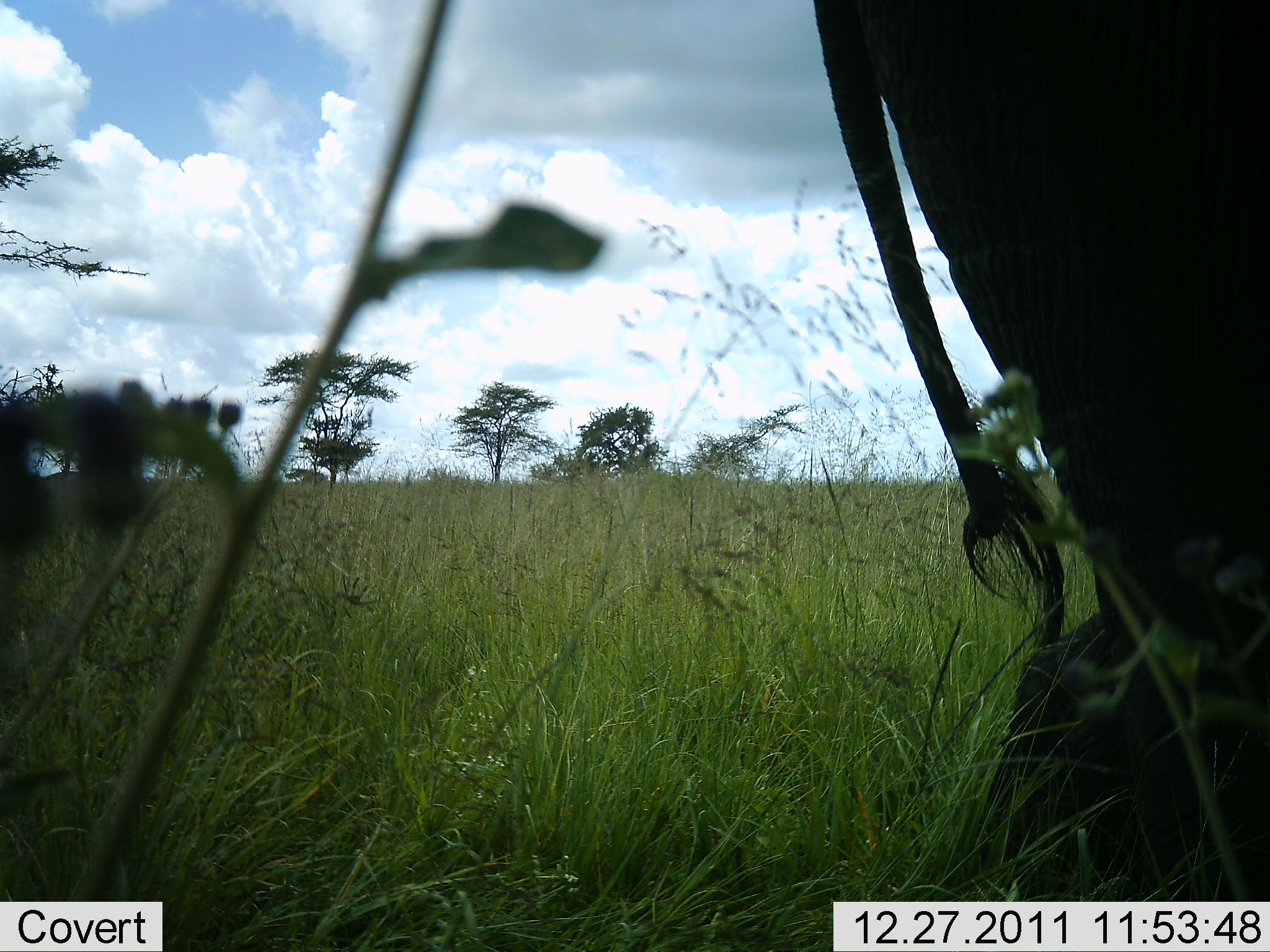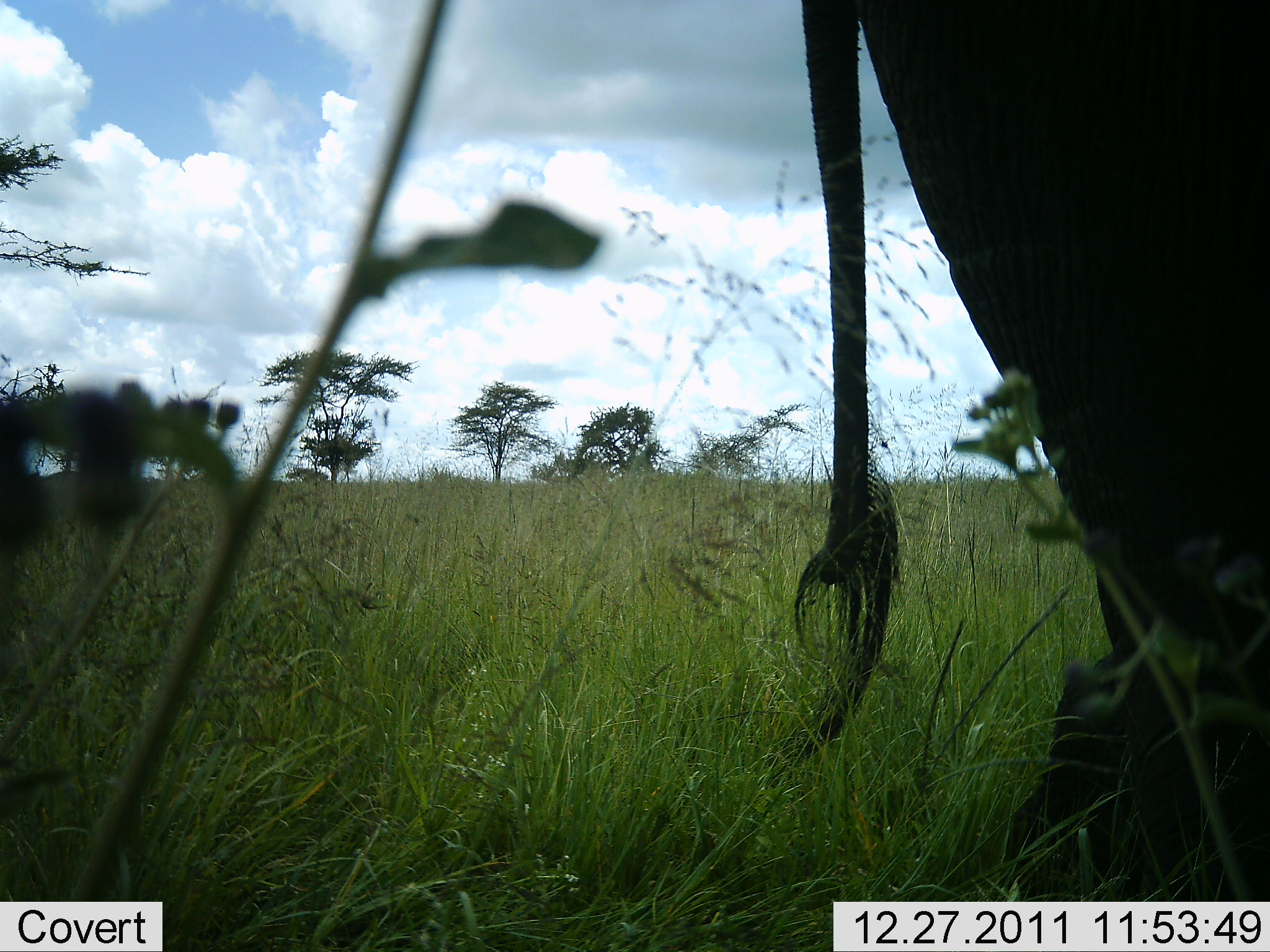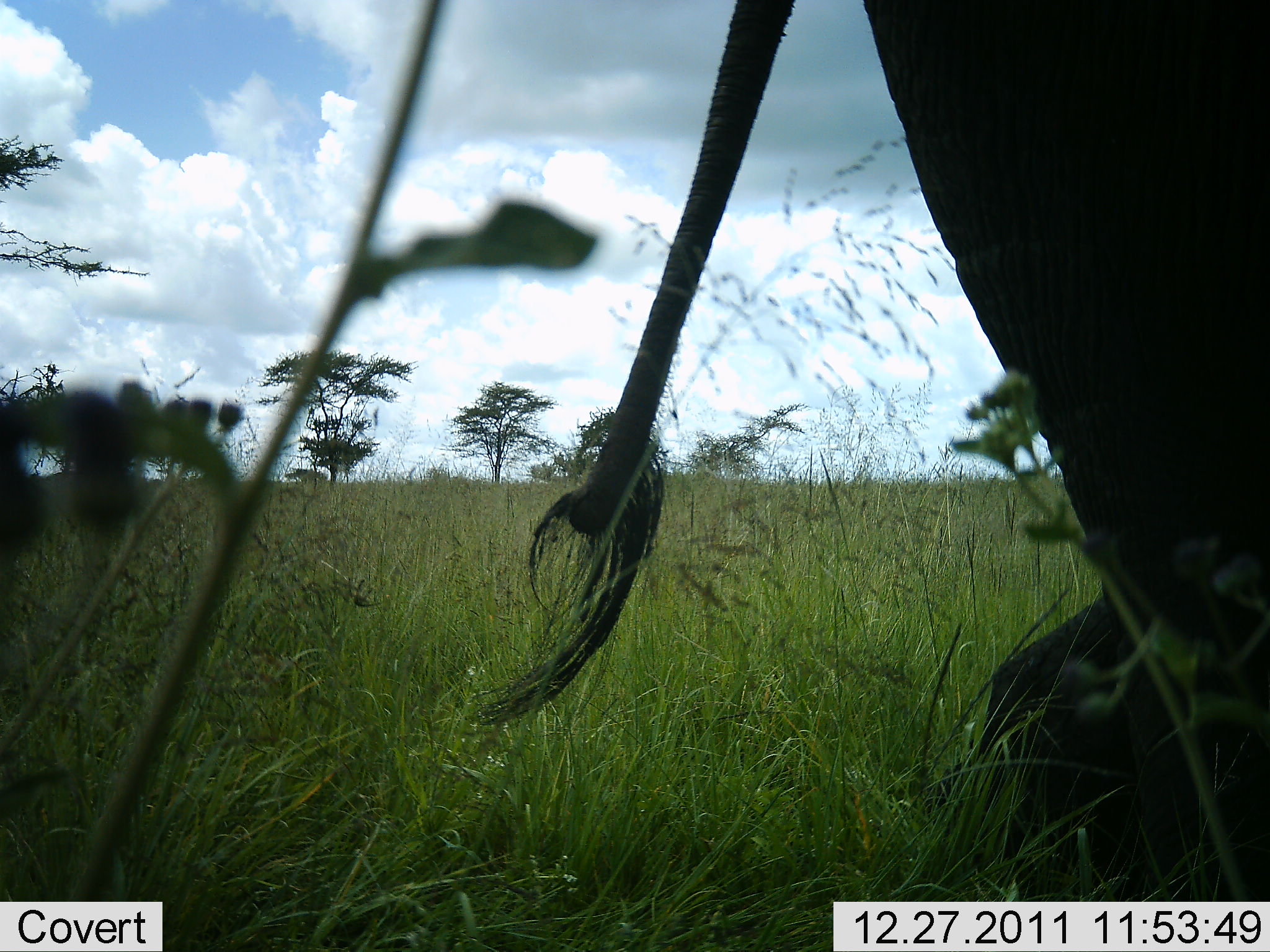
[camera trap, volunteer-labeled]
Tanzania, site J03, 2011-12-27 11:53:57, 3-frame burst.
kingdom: Animalia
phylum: Chordata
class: Mammalia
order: Proboscidea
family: Elephantidae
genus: Loxodonta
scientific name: Loxodonta africana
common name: african bush elephant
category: elephant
Elephant (african bush elephant) (Loxodonta africana), count 1. Behavior (volunteer vote fractions): standing 71%, resting 0%, moving 29%, interacting 0%. Young present (vote fraction): 0%. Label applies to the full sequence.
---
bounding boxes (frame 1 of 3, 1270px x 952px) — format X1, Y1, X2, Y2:
animal: 809, 0, 1270, 920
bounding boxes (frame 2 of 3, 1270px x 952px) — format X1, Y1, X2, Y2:
animal: 799, 1, 1270, 903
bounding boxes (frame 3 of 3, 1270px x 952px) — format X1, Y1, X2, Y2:
animal: 472, 1, 1270, 901